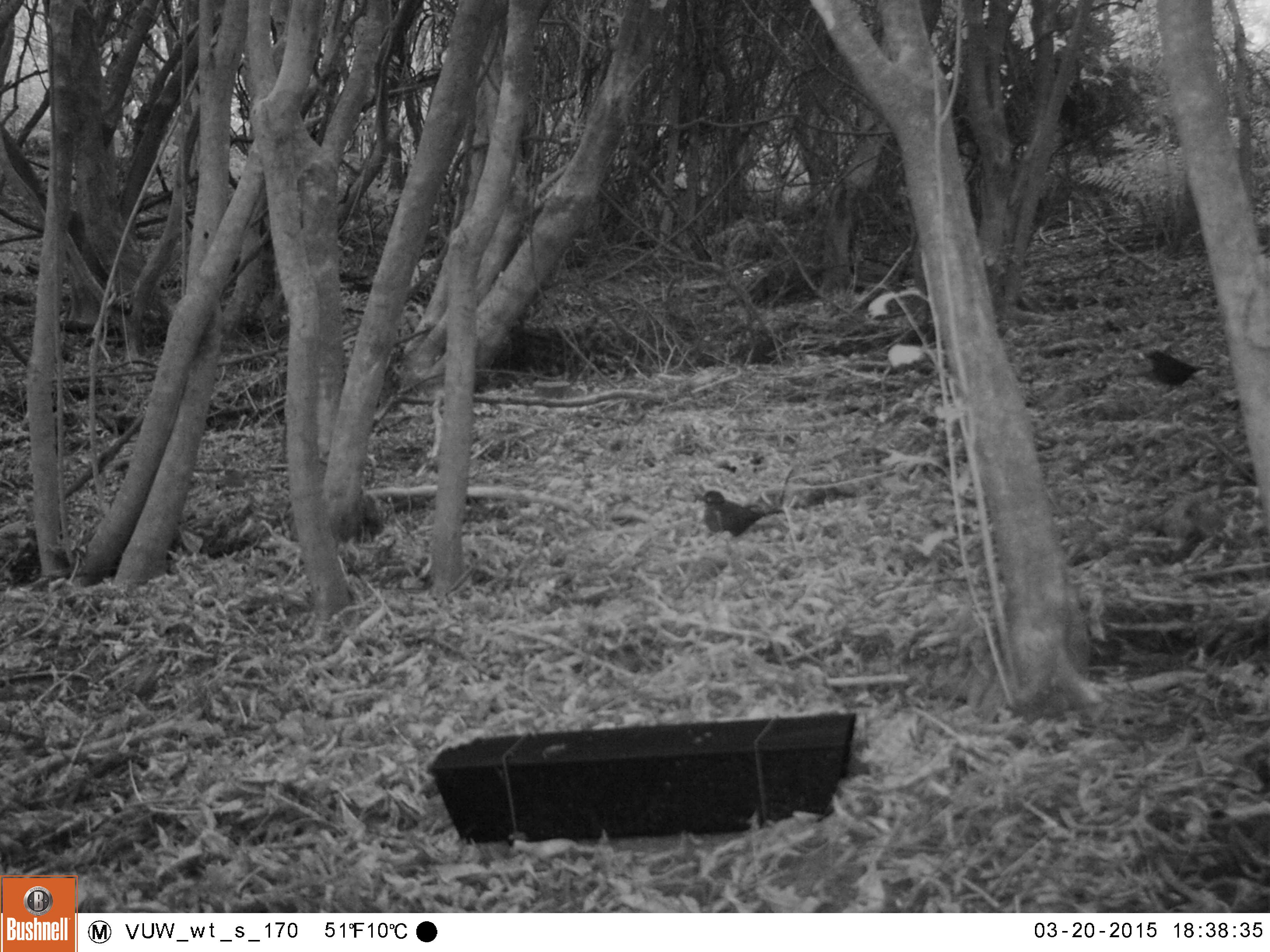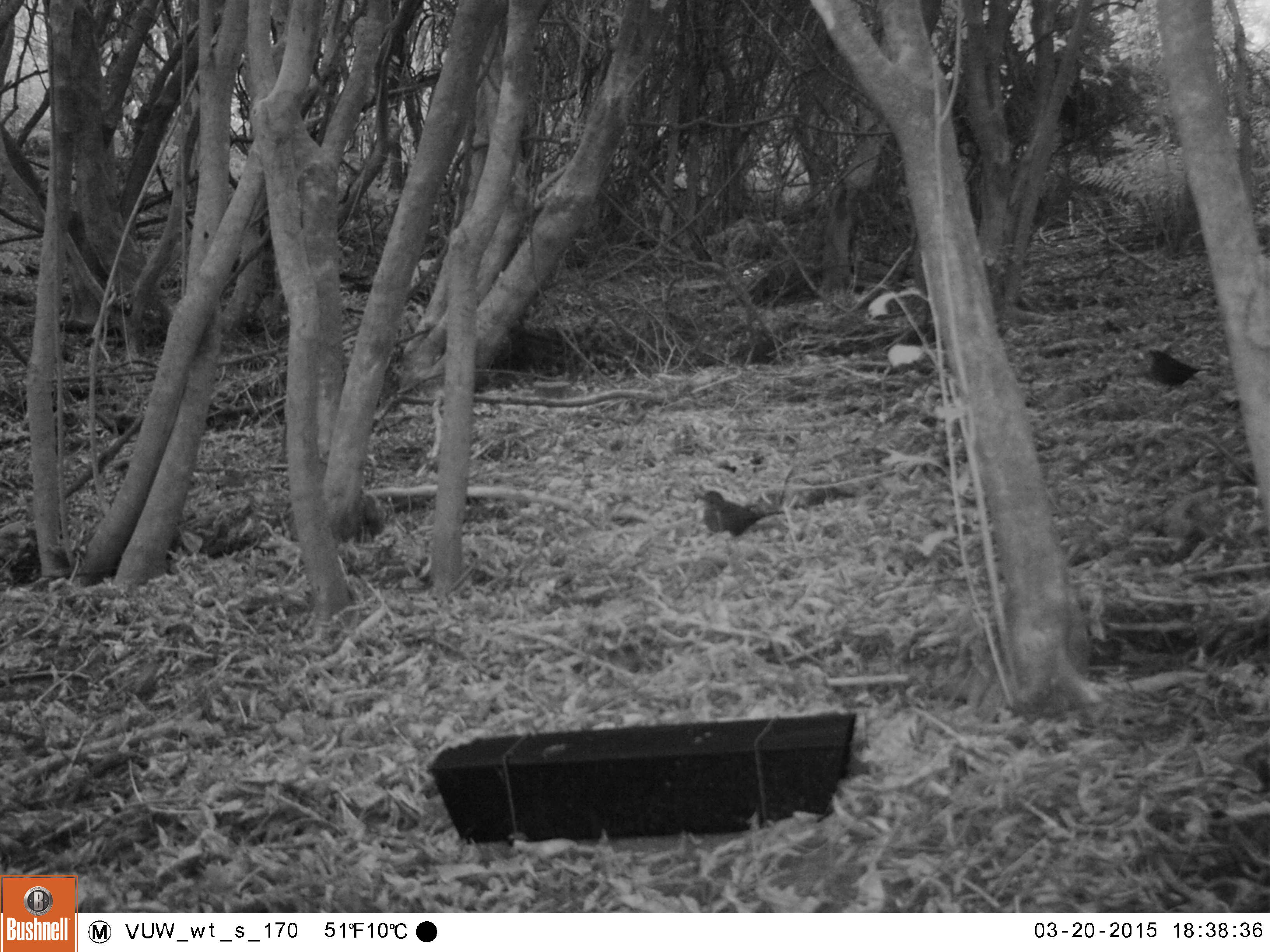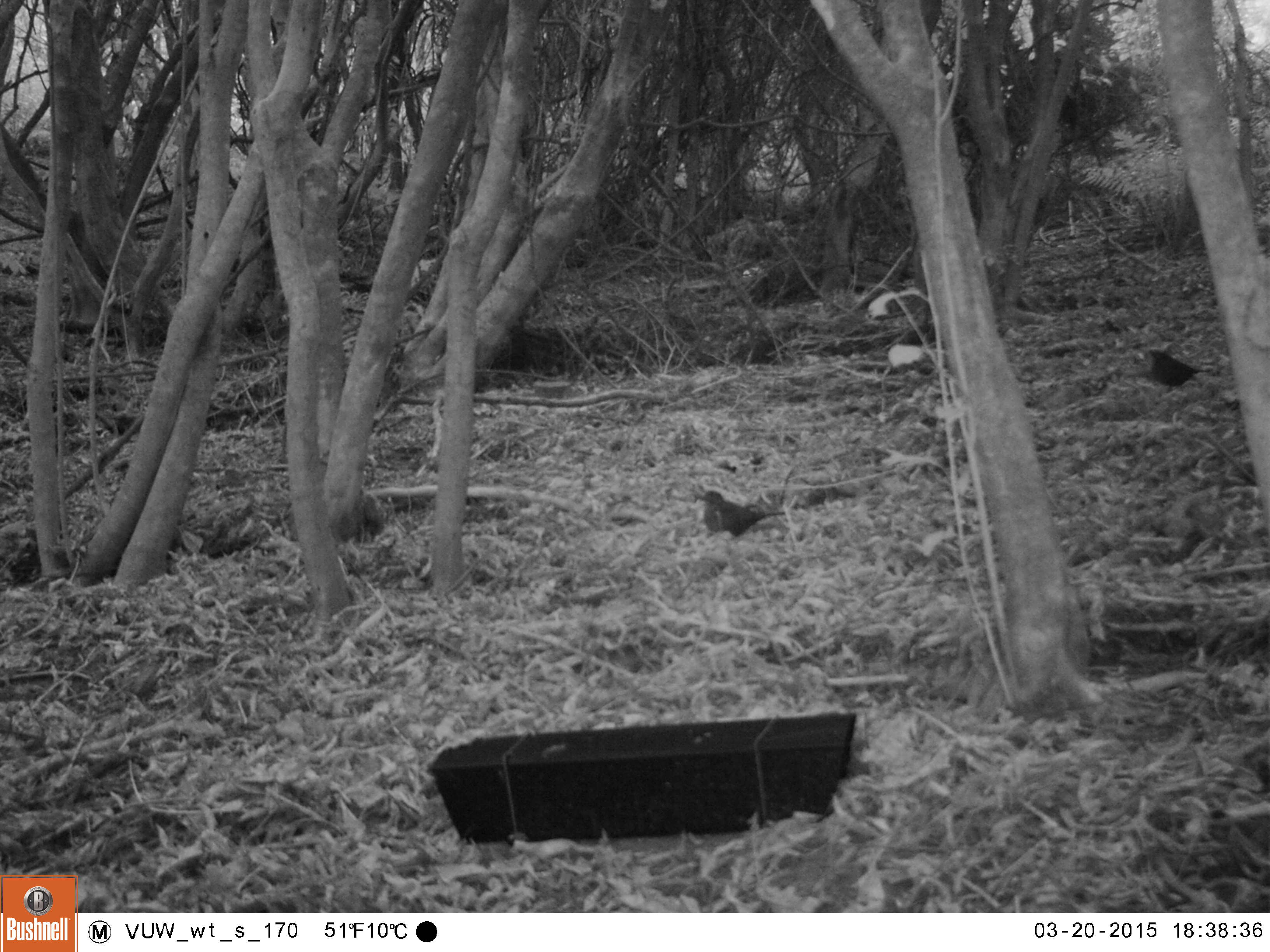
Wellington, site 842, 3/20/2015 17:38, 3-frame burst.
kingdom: Animalia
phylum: Chordata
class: Aves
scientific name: Aves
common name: bird